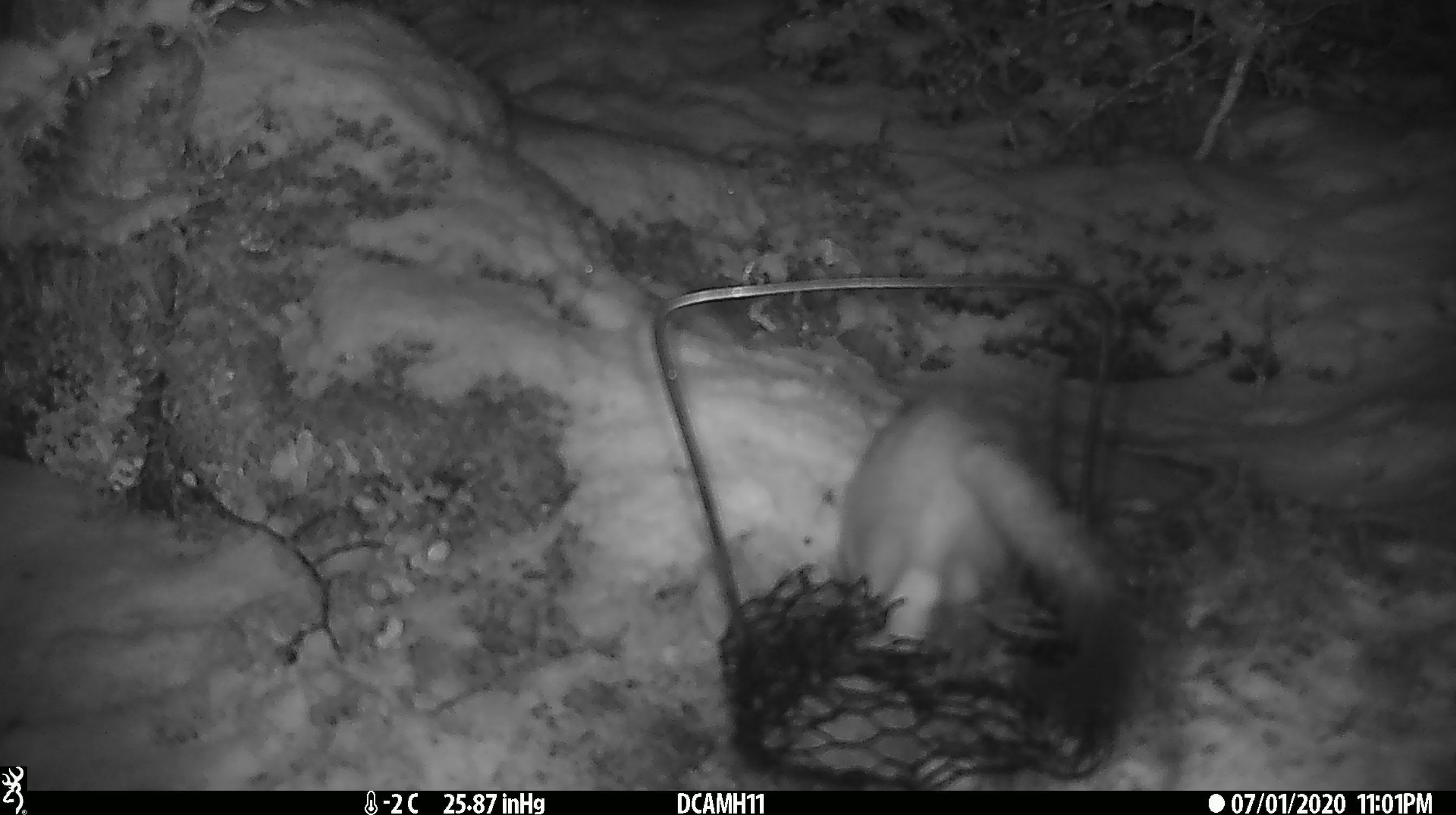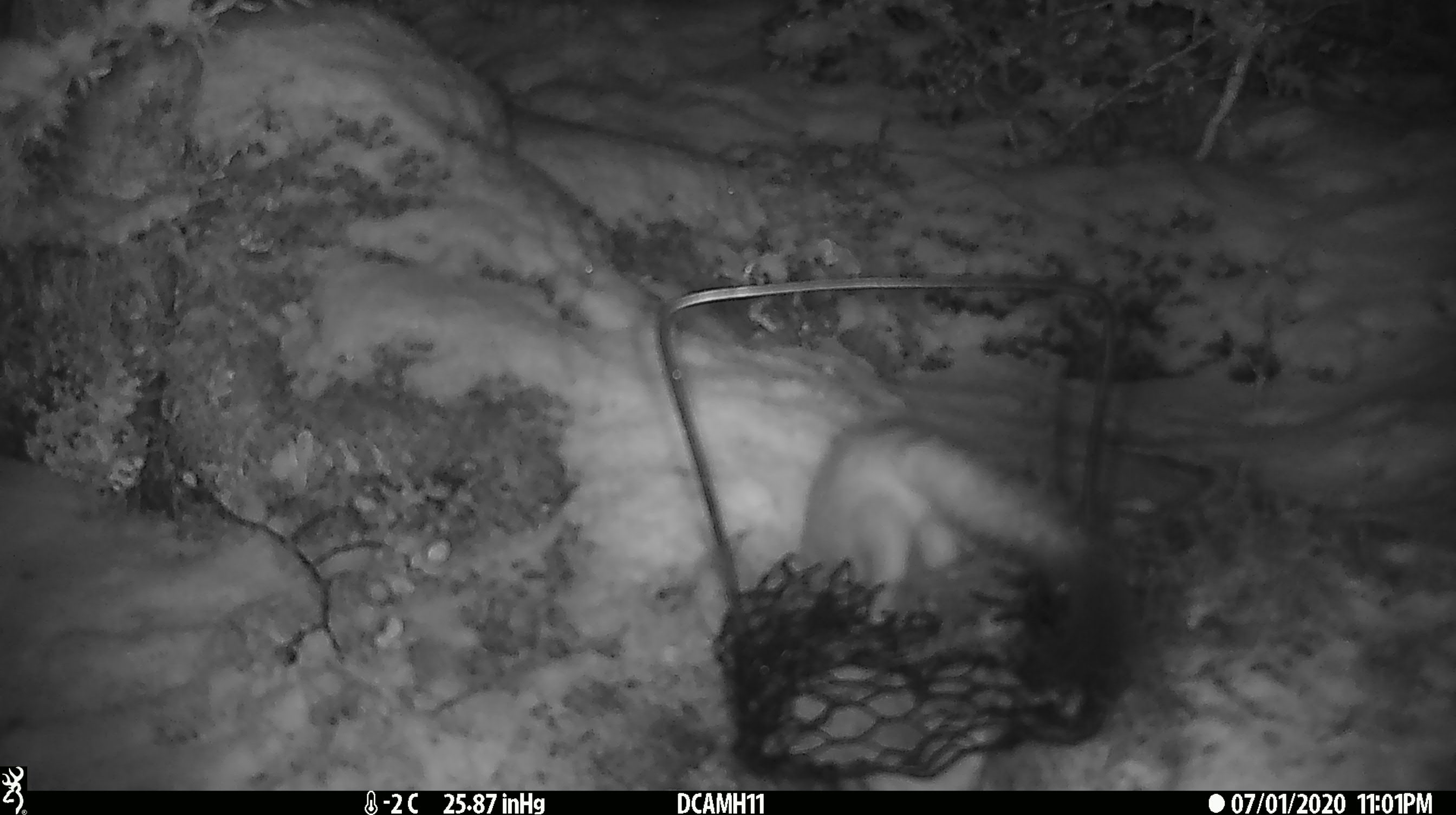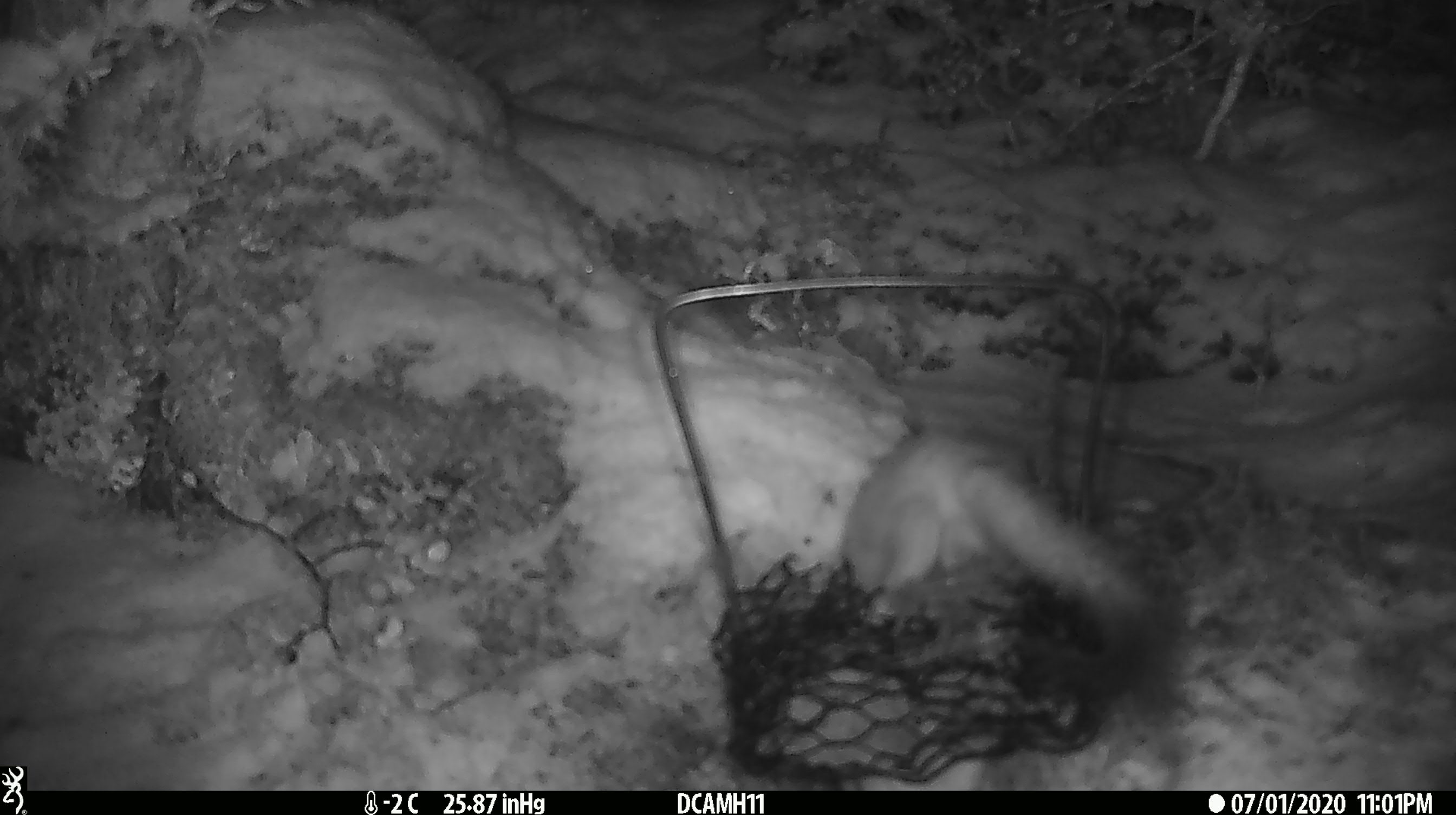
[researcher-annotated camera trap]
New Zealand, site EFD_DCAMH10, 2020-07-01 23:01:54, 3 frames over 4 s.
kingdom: Animalia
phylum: Chordata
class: Mammalia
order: Carnivora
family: Mustelidae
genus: Mustela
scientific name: Mustela erminea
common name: stoat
Stoat (Mustela erminea).